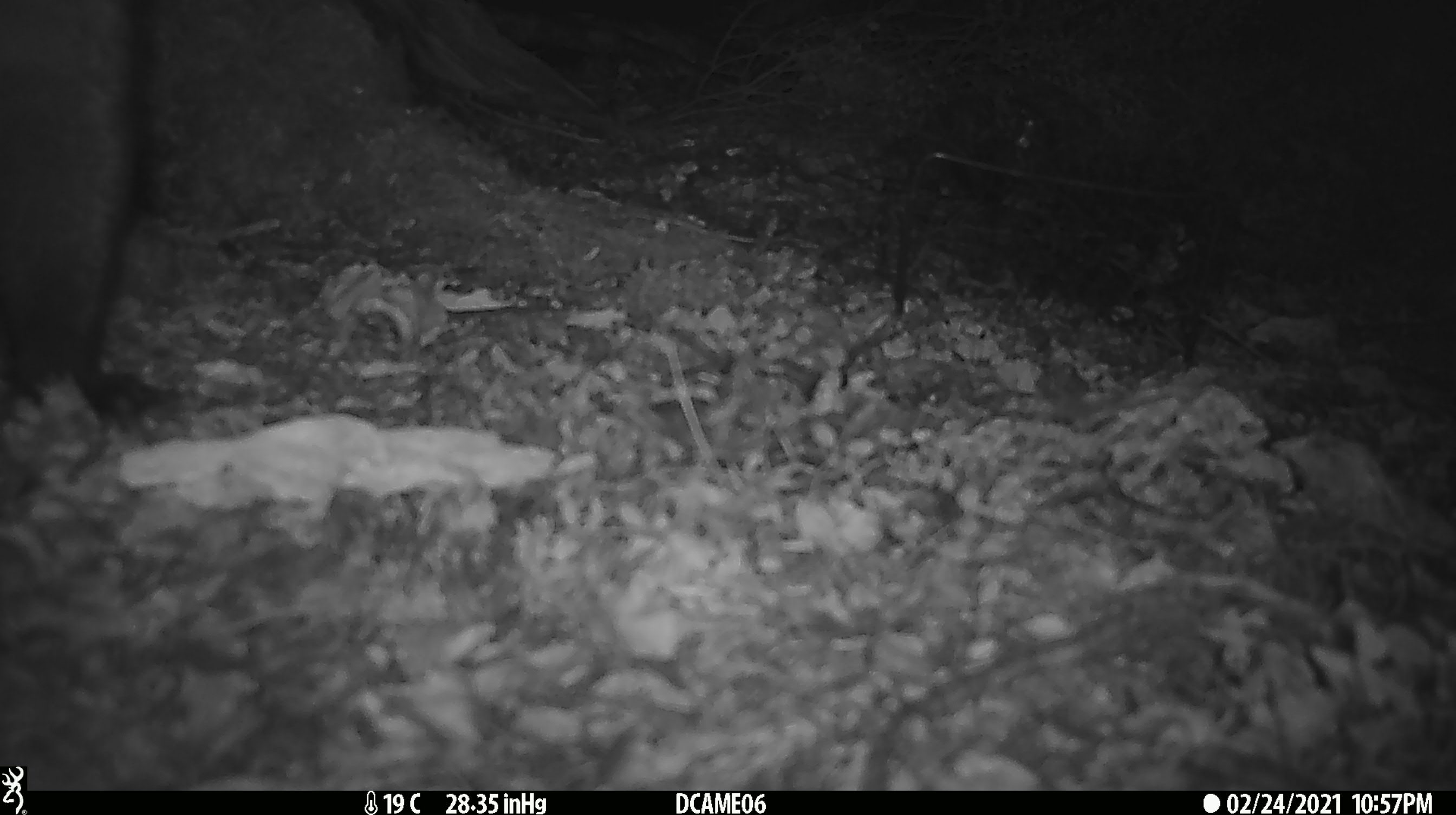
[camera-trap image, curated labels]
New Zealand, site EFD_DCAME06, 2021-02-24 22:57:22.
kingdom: Animalia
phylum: Chordata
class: Mammalia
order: Diprotodontia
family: Phalangeridae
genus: Trichosurus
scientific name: Trichosurus vulpecula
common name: common brushtail possum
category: possum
Possum (common brushtail possum) (Trichosurus vulpecula).